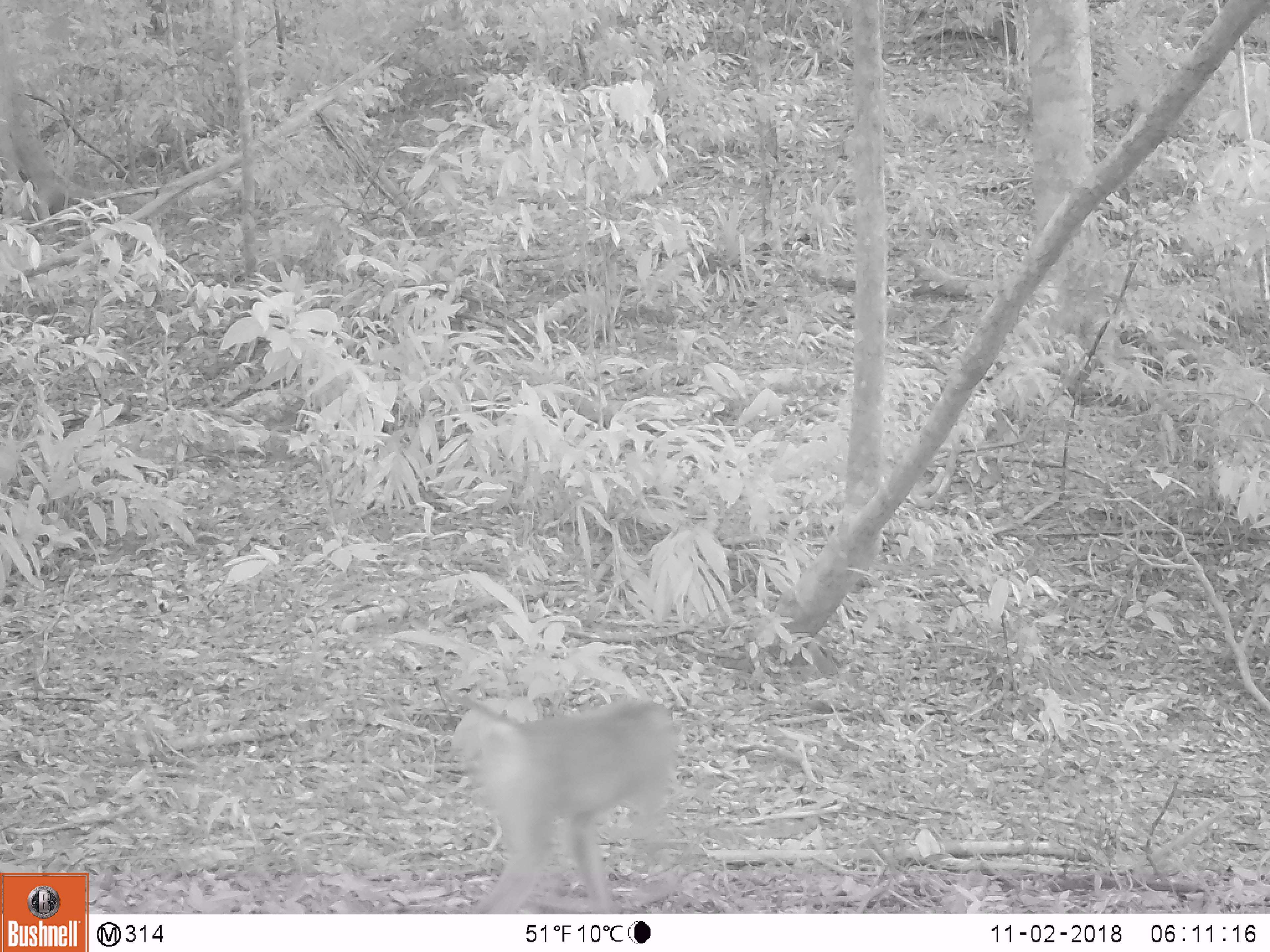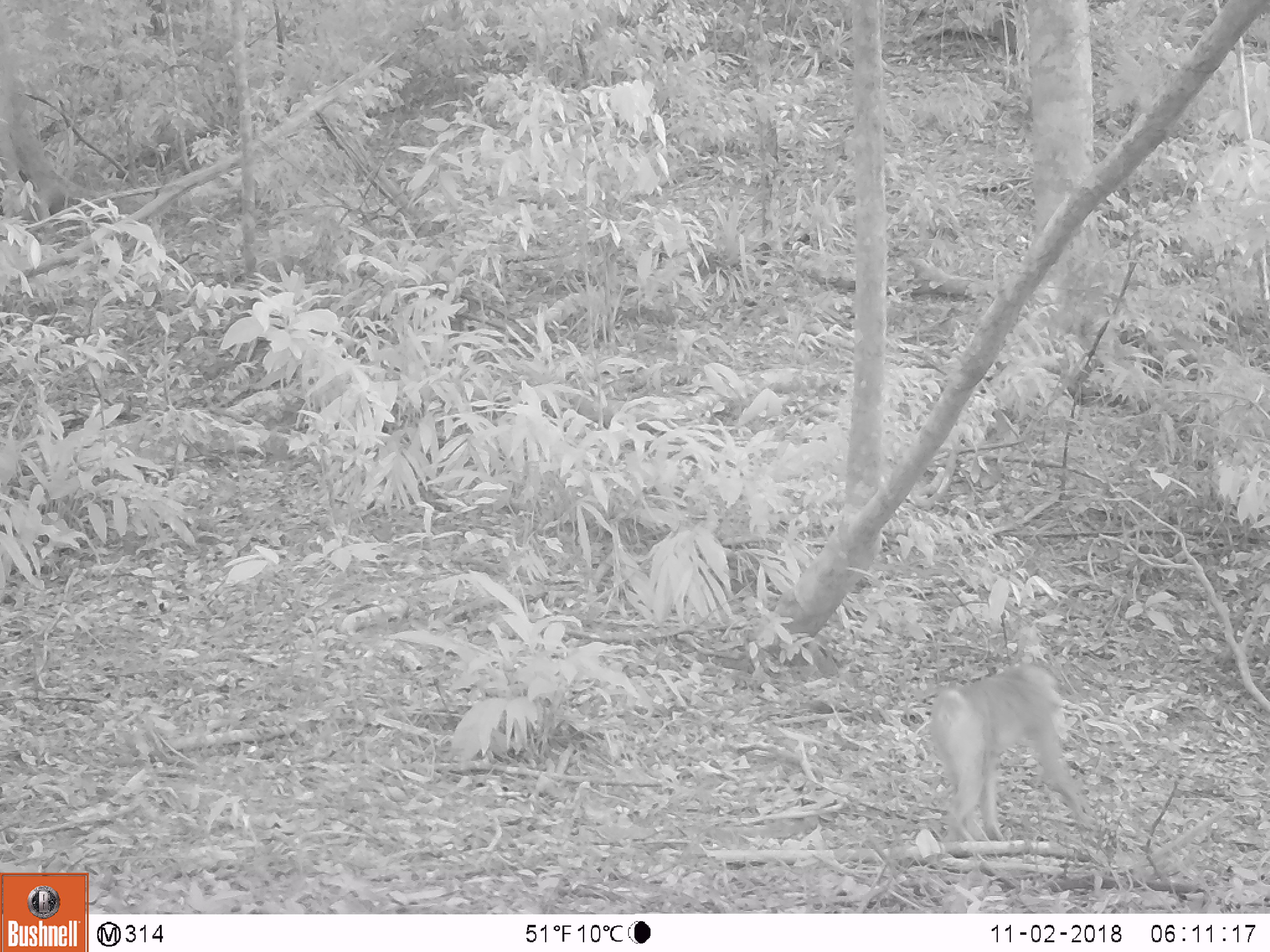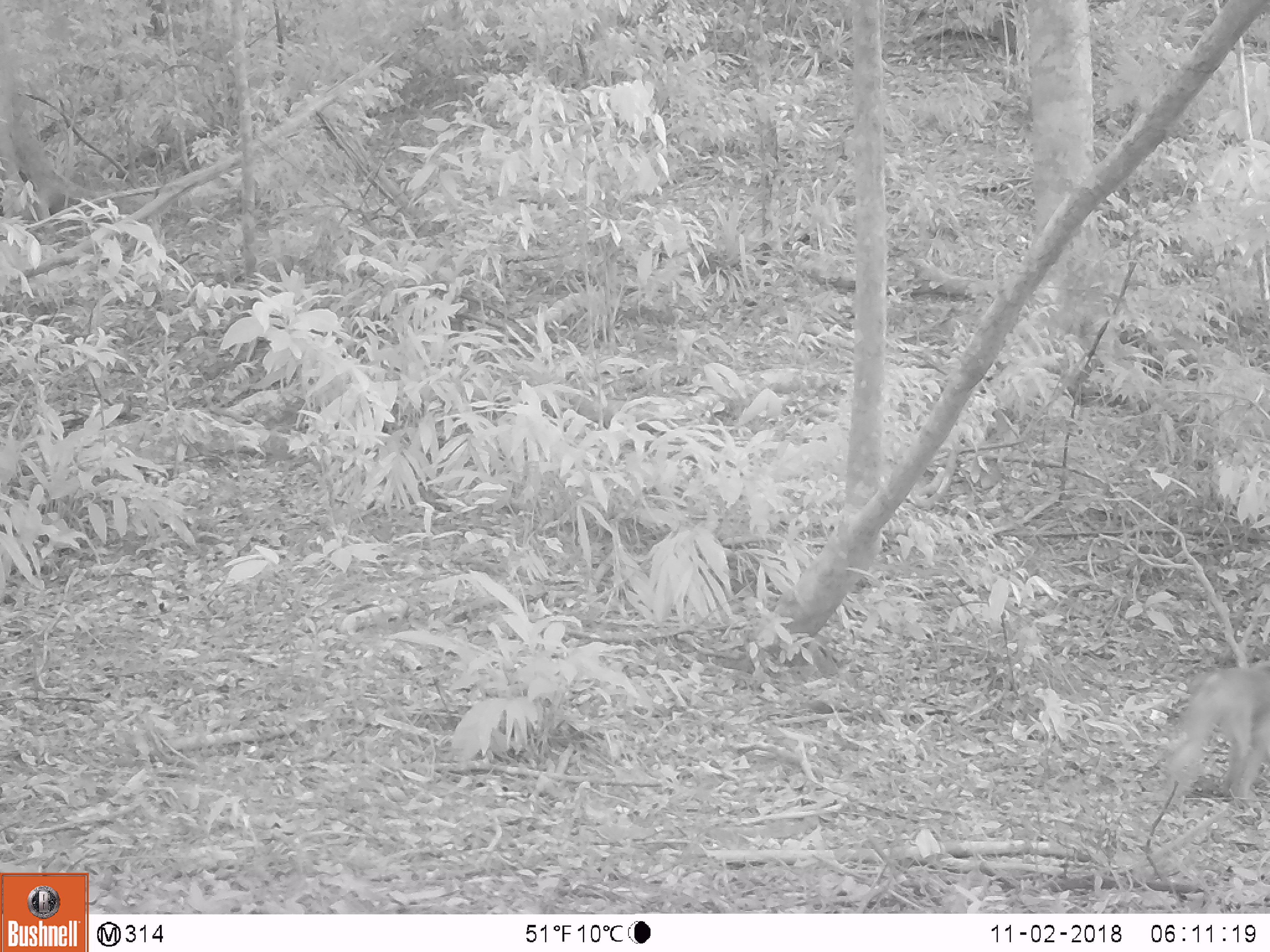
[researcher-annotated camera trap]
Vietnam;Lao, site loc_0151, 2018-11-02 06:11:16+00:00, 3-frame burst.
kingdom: Animalia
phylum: Chordata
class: Mammalia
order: Primates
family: Cercopithecidae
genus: Macaca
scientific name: Macaca nemestrina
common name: pig-tailed macaque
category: pig tailed macaque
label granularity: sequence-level